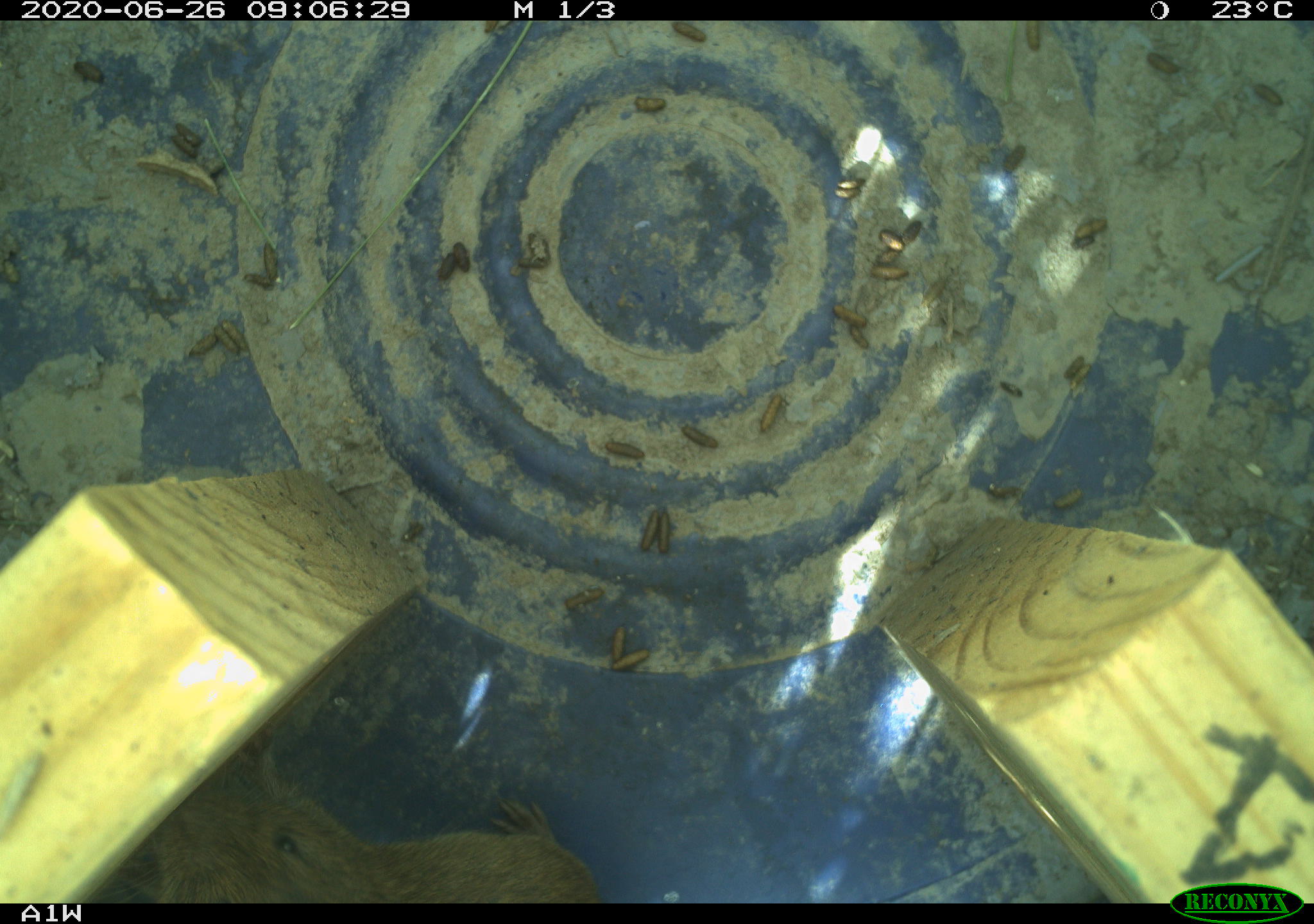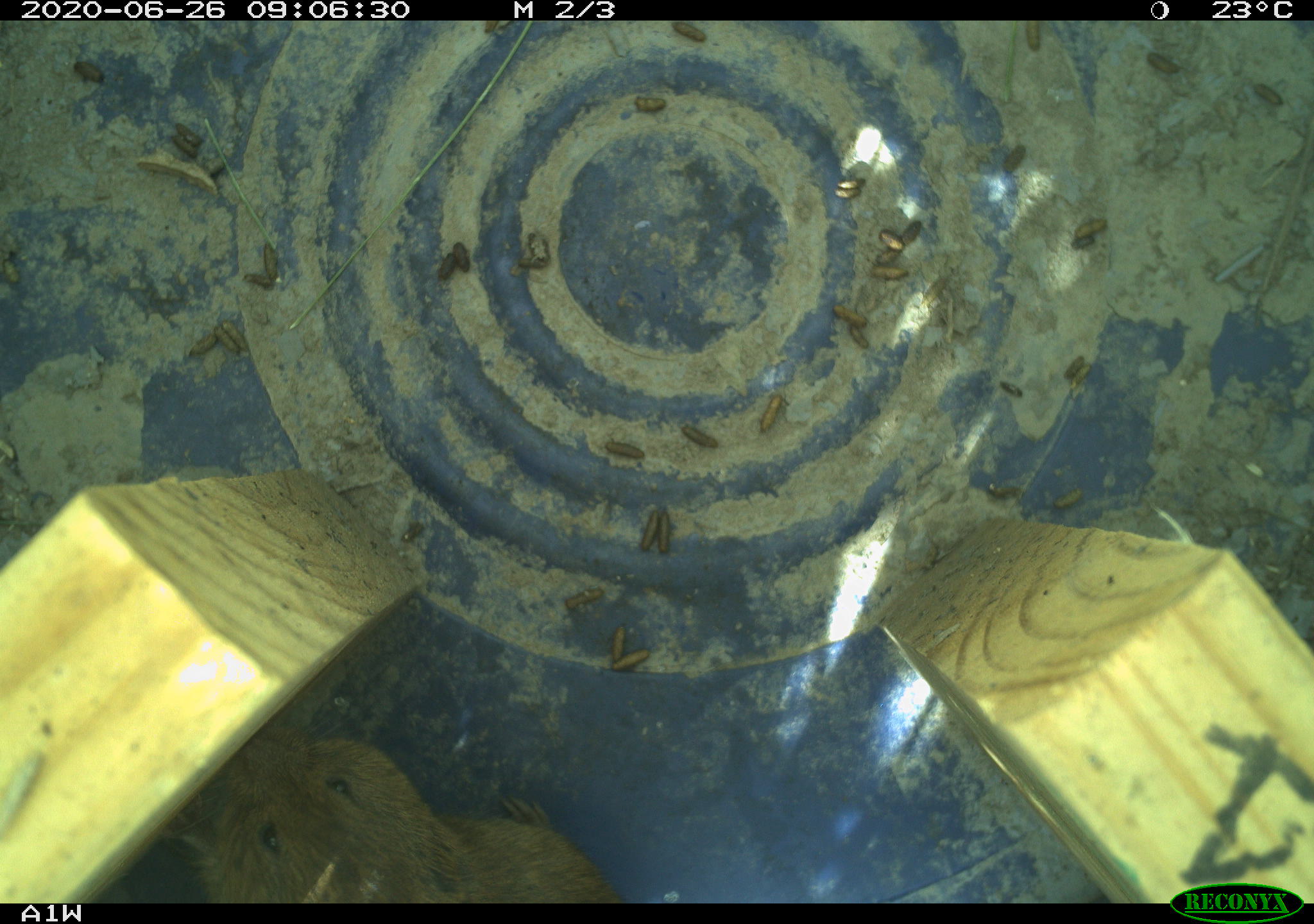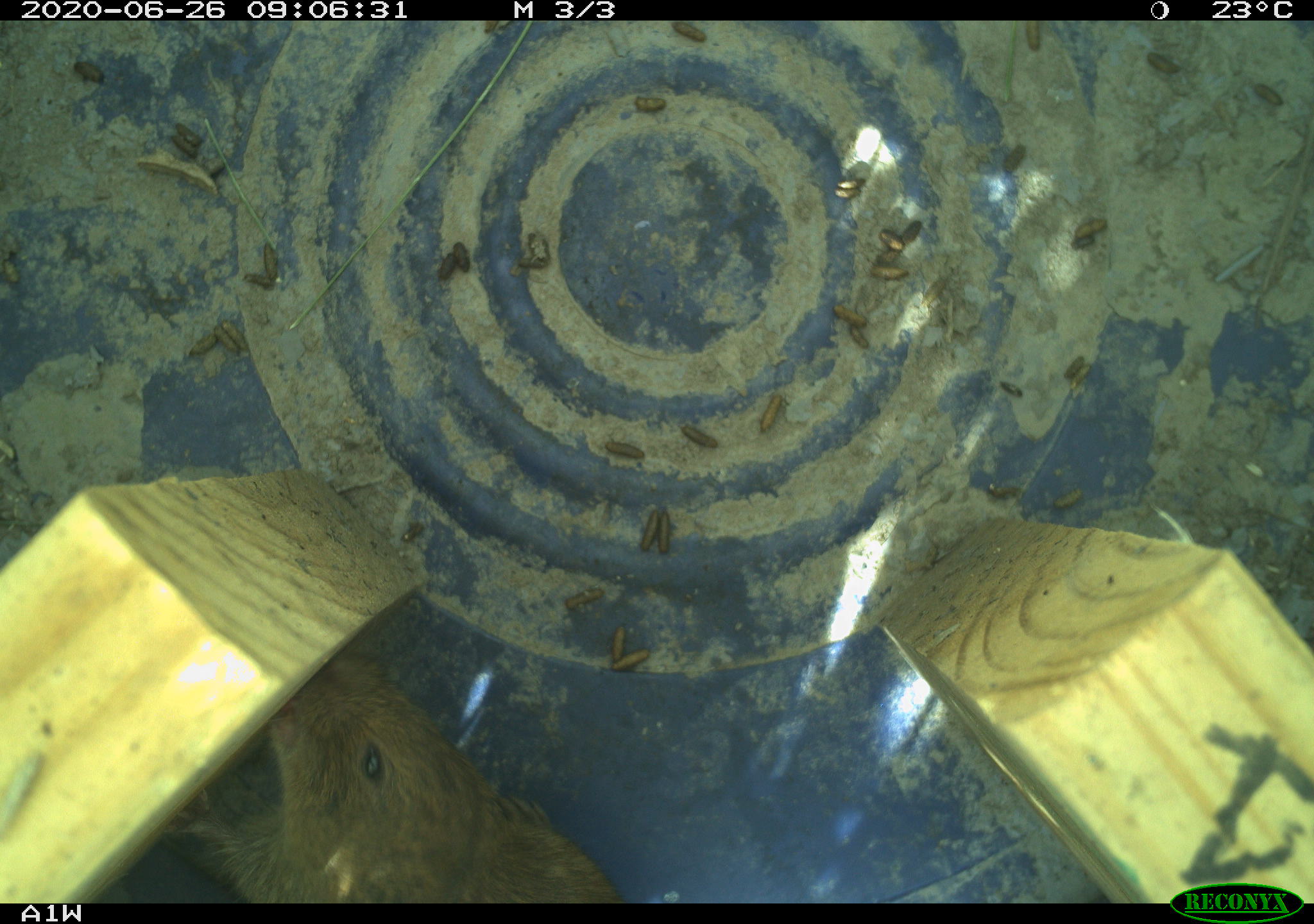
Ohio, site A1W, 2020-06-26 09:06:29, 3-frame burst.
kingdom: Animalia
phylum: Chordata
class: Mammalia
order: Rodentia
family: Cricetidae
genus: Microtus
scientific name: Microtus pennsylvanicus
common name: meadow vole